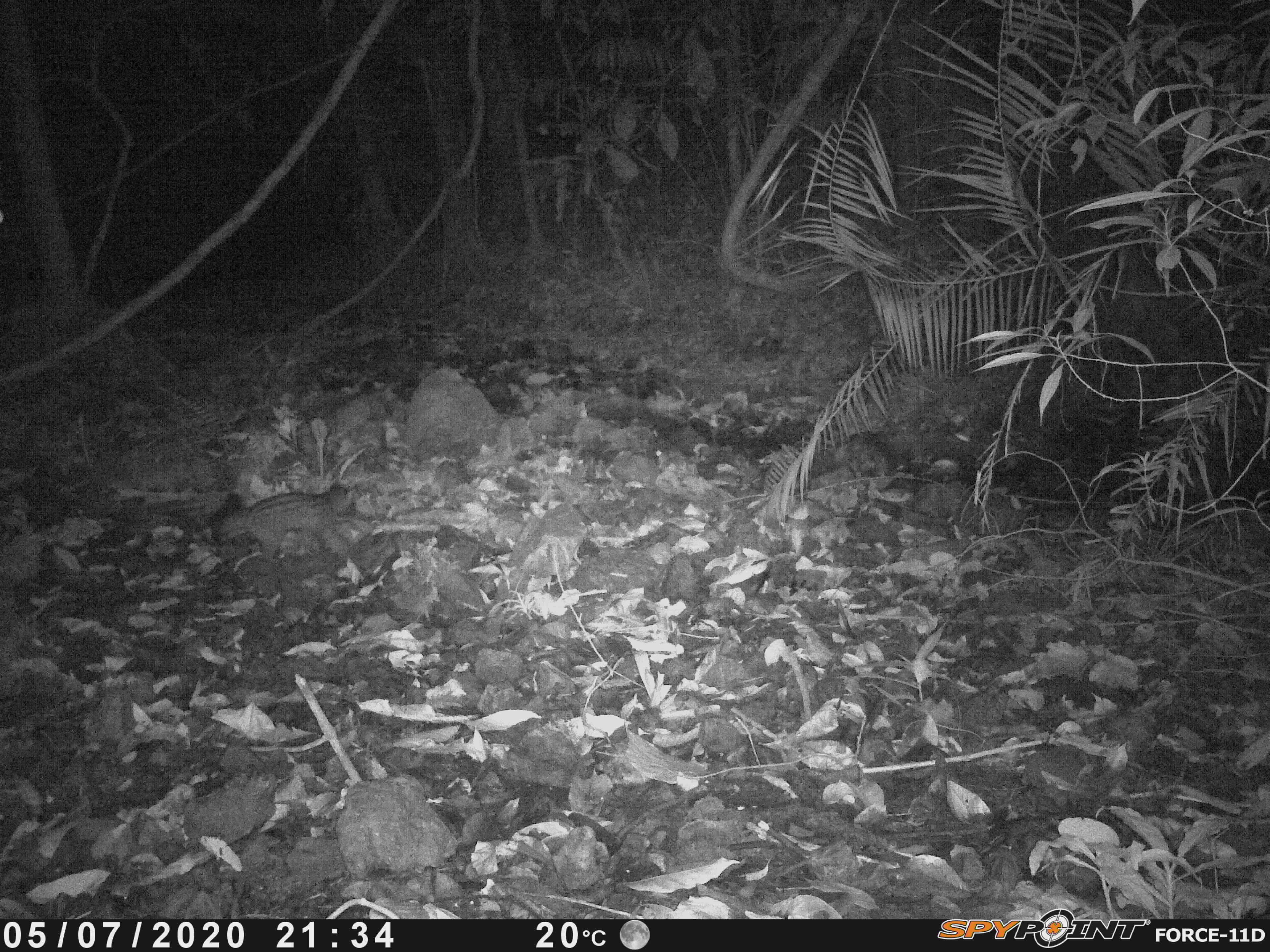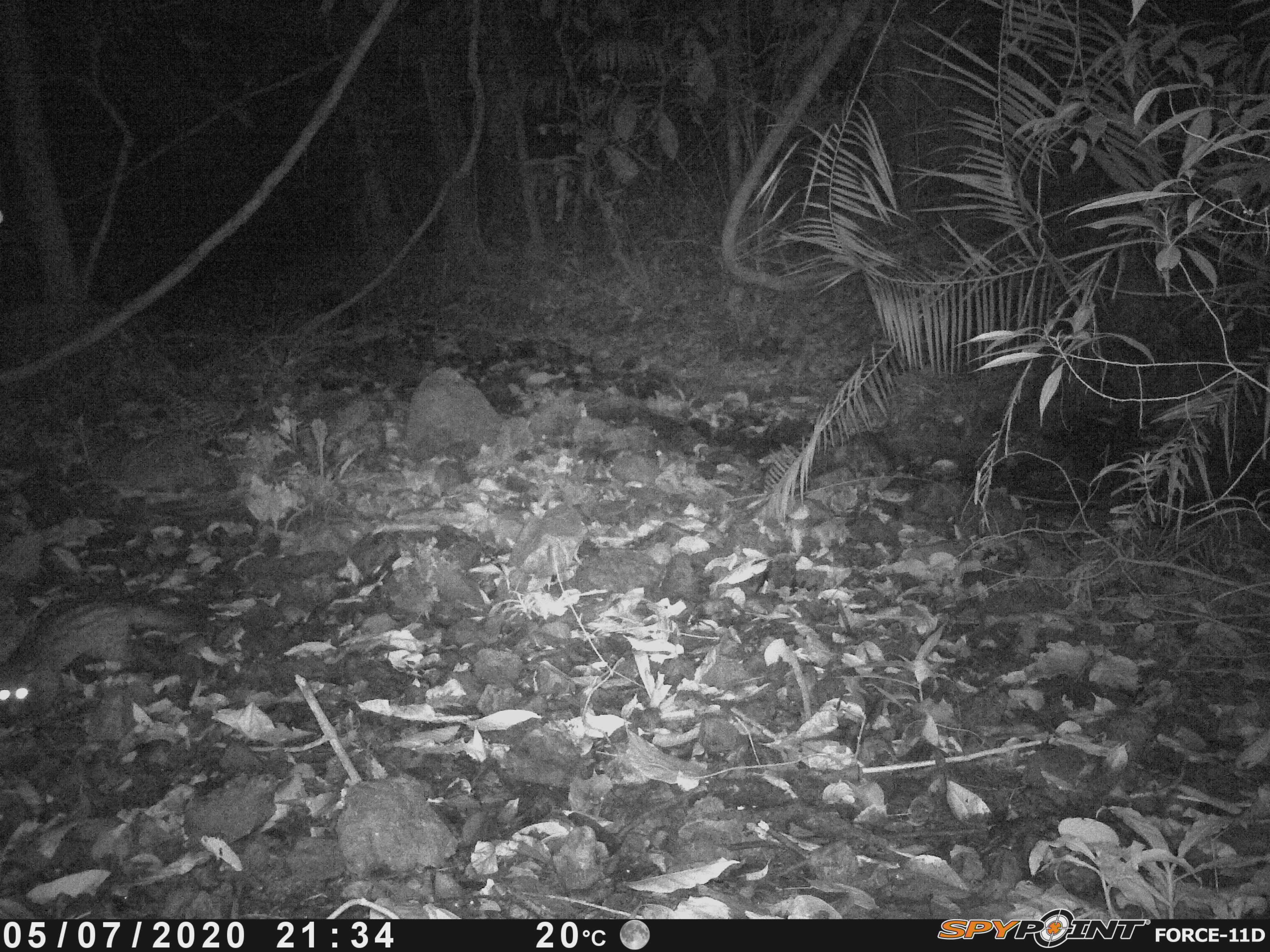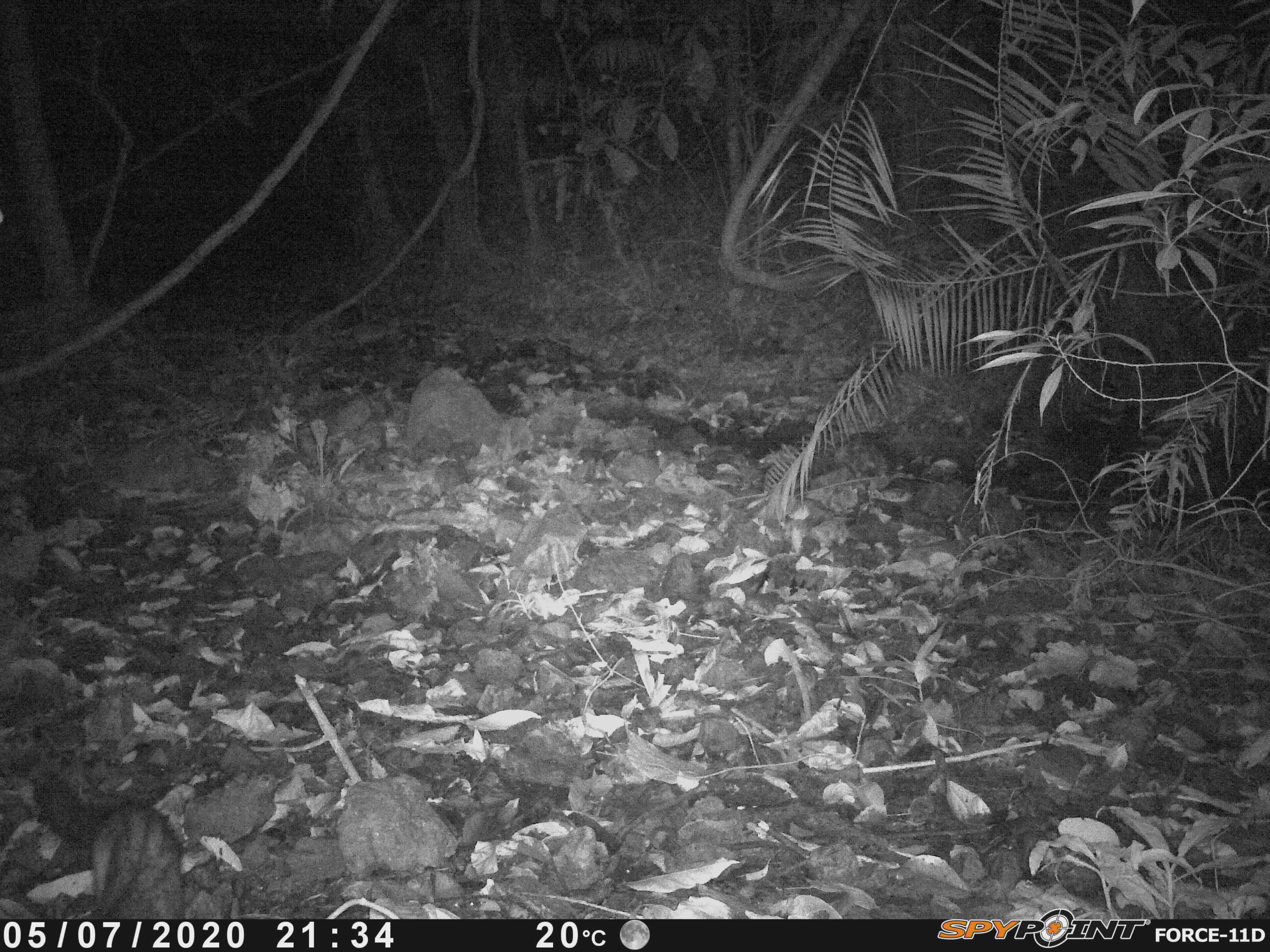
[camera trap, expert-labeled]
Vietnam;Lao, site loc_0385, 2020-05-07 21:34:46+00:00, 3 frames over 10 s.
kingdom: Animalia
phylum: Chordata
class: Mammalia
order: Carnivora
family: Viverridae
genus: Paradoxurus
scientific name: Paradoxurus hermaphroditus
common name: common palm civet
Common palm civet (Paradoxurus hermaphroditus). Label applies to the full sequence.